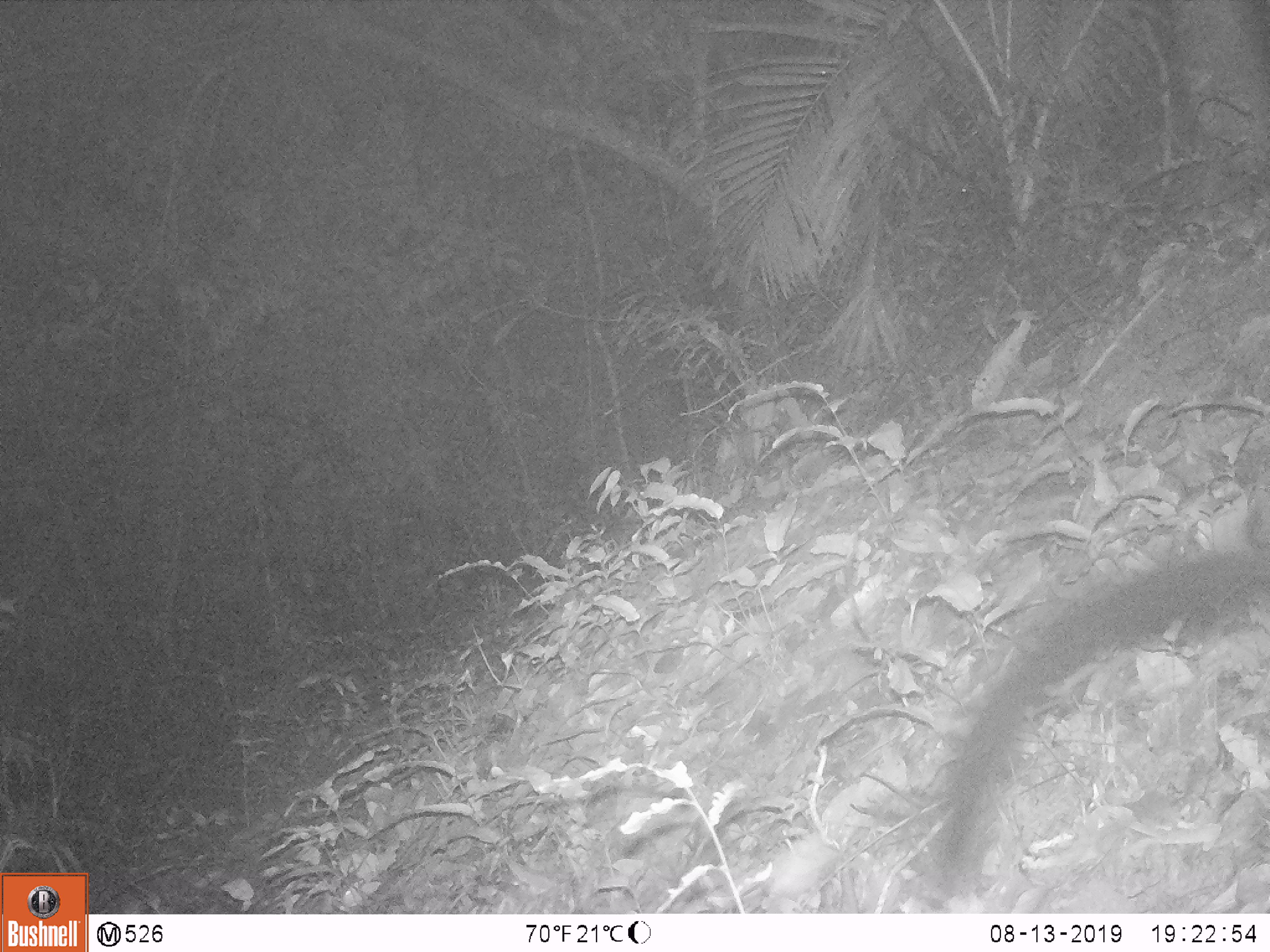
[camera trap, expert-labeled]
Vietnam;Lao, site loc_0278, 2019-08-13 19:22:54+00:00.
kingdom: Animalia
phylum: Chordata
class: Mammalia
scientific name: Mammalia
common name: mammal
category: unidentified small mammal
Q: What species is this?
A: Unidentified small mammal (mammal) (Mammalia).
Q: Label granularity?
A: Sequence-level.